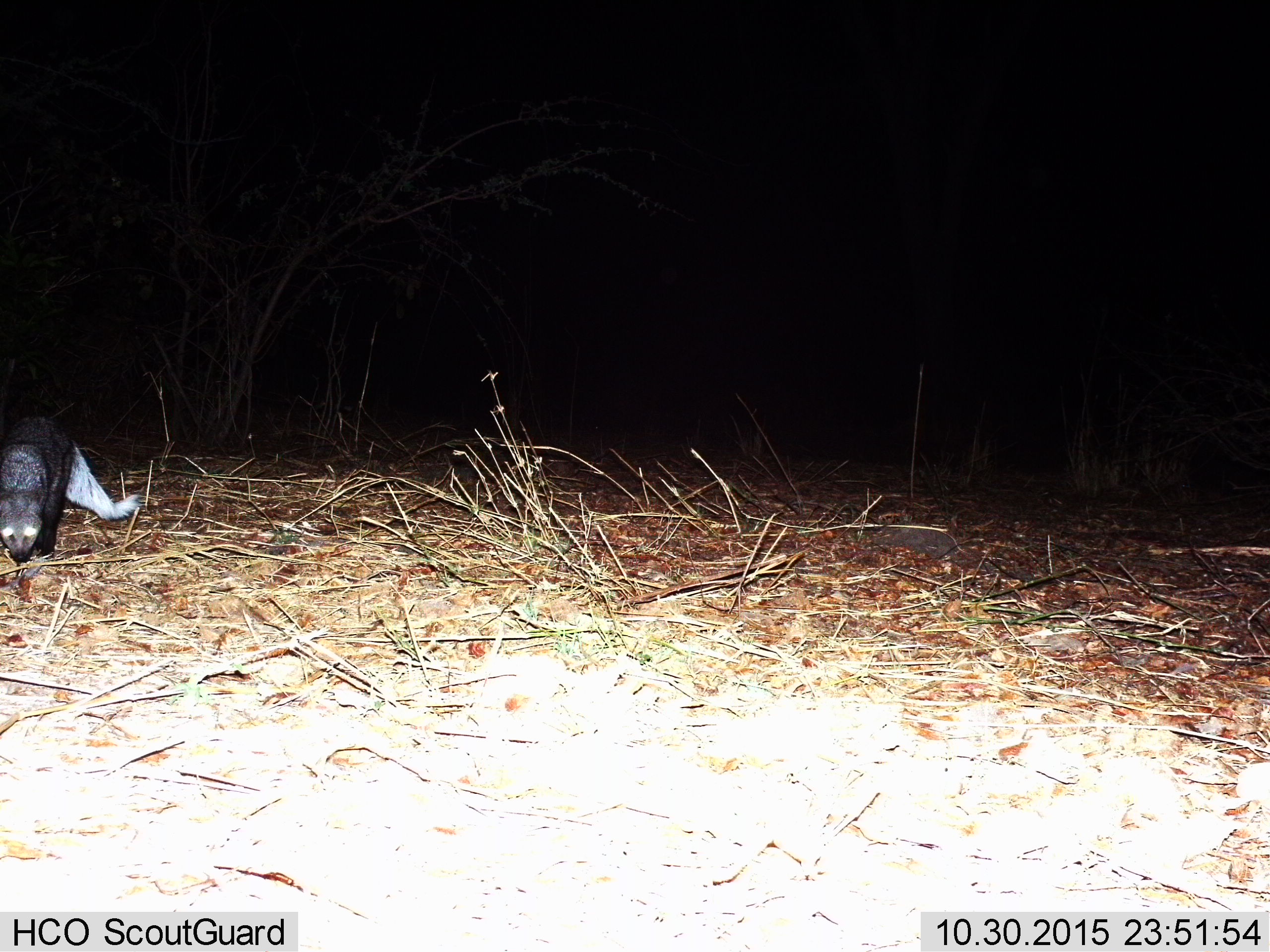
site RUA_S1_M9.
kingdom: Animalia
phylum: Chordata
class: Mammalia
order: Carnivora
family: Herpestidae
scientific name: Herpestidae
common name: mongoose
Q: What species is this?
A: Mongoose (Herpestidae).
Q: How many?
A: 1.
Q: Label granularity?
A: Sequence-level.